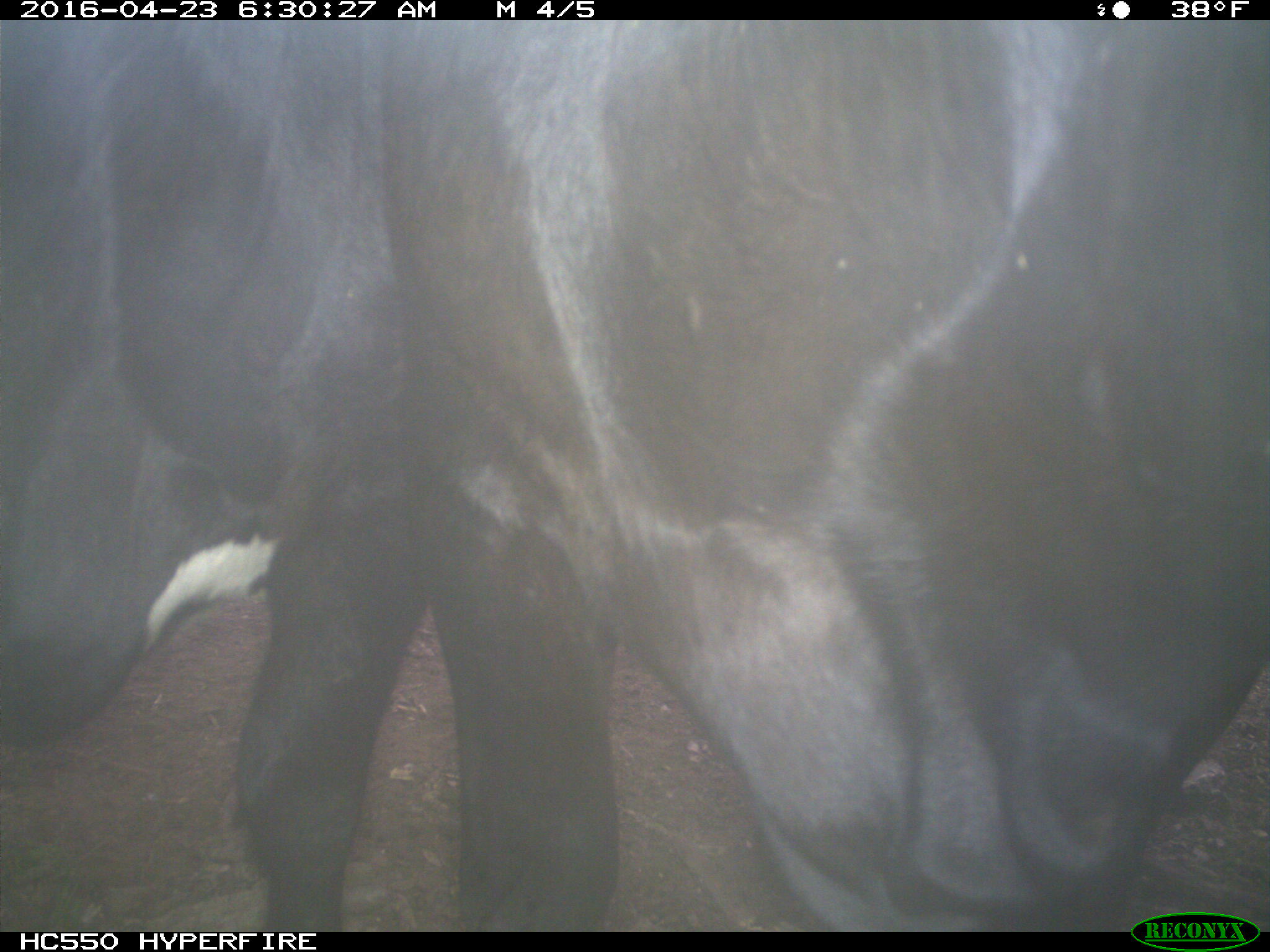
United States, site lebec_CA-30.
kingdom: Animalia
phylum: Chordata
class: Mammalia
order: Artiodactyla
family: Bovidae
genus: Bos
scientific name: Bos taurus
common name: domestic cow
Bos taurus (domestic cow).